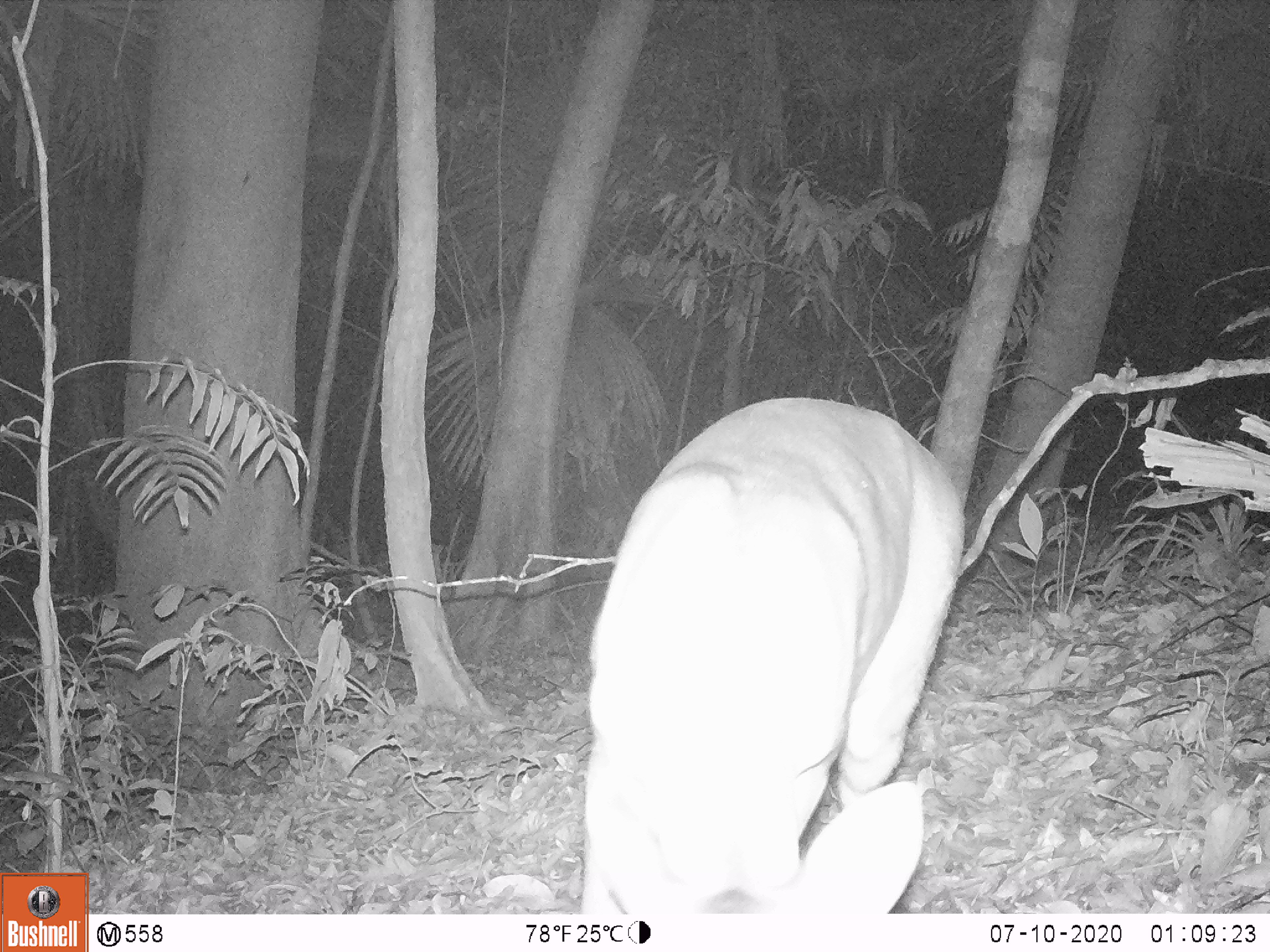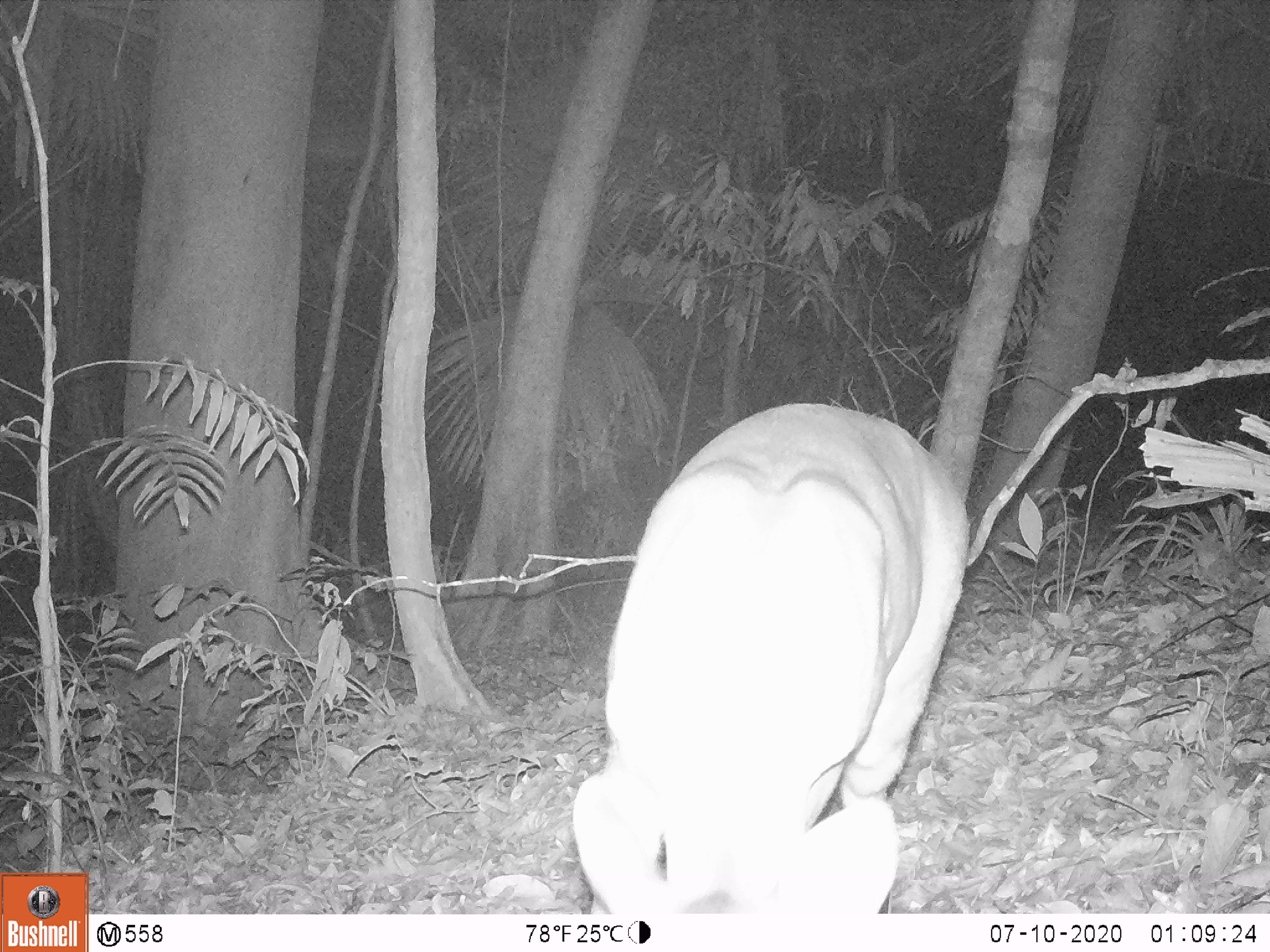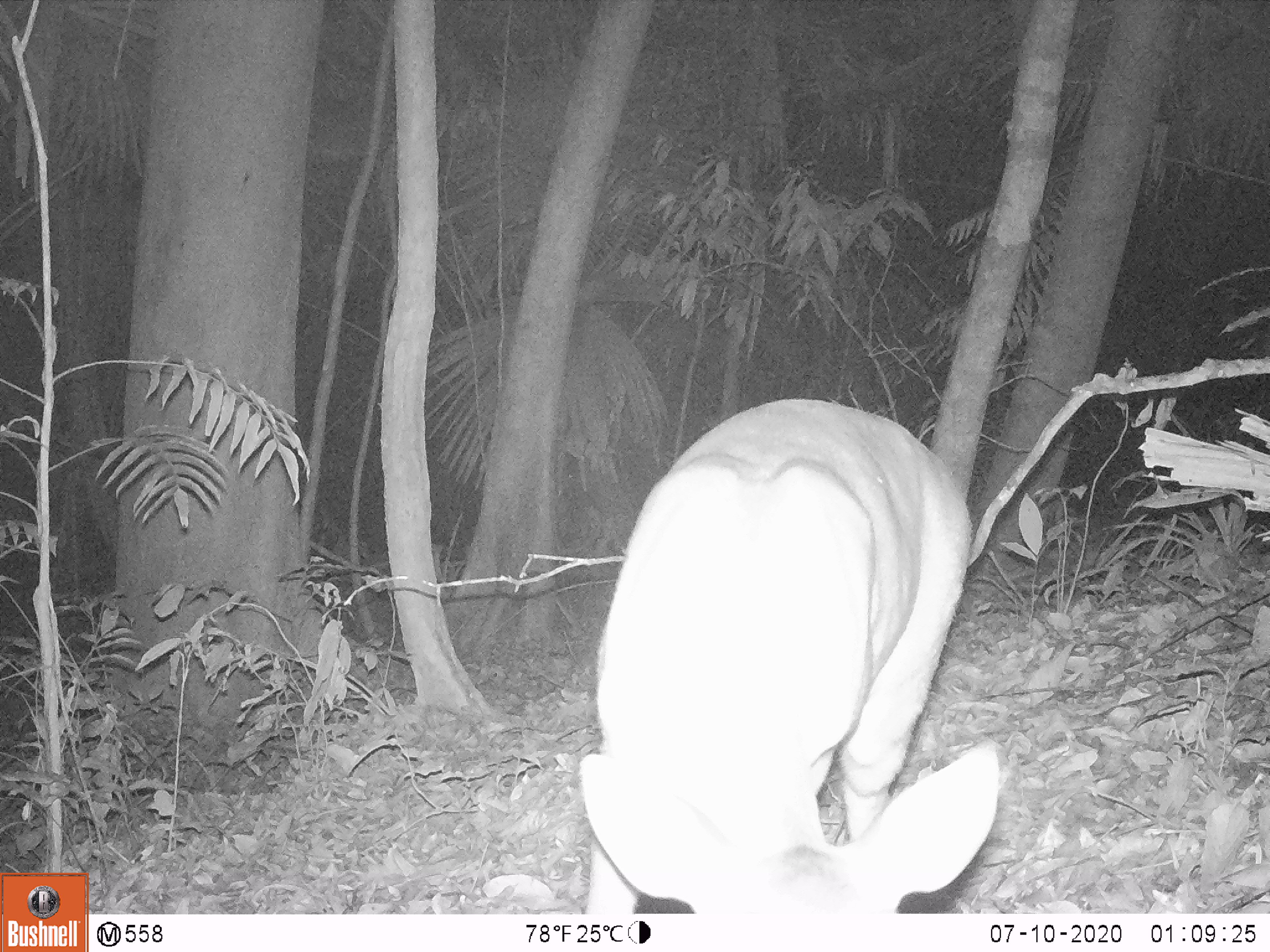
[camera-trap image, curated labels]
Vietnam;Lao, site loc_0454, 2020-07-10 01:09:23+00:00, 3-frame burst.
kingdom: Animalia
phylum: Chordata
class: Mammalia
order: Artiodactyla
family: Cervidae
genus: Muntiacus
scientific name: Muntiacus vuquangensis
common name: large-antlered muntjac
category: large antlered muntjac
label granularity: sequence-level